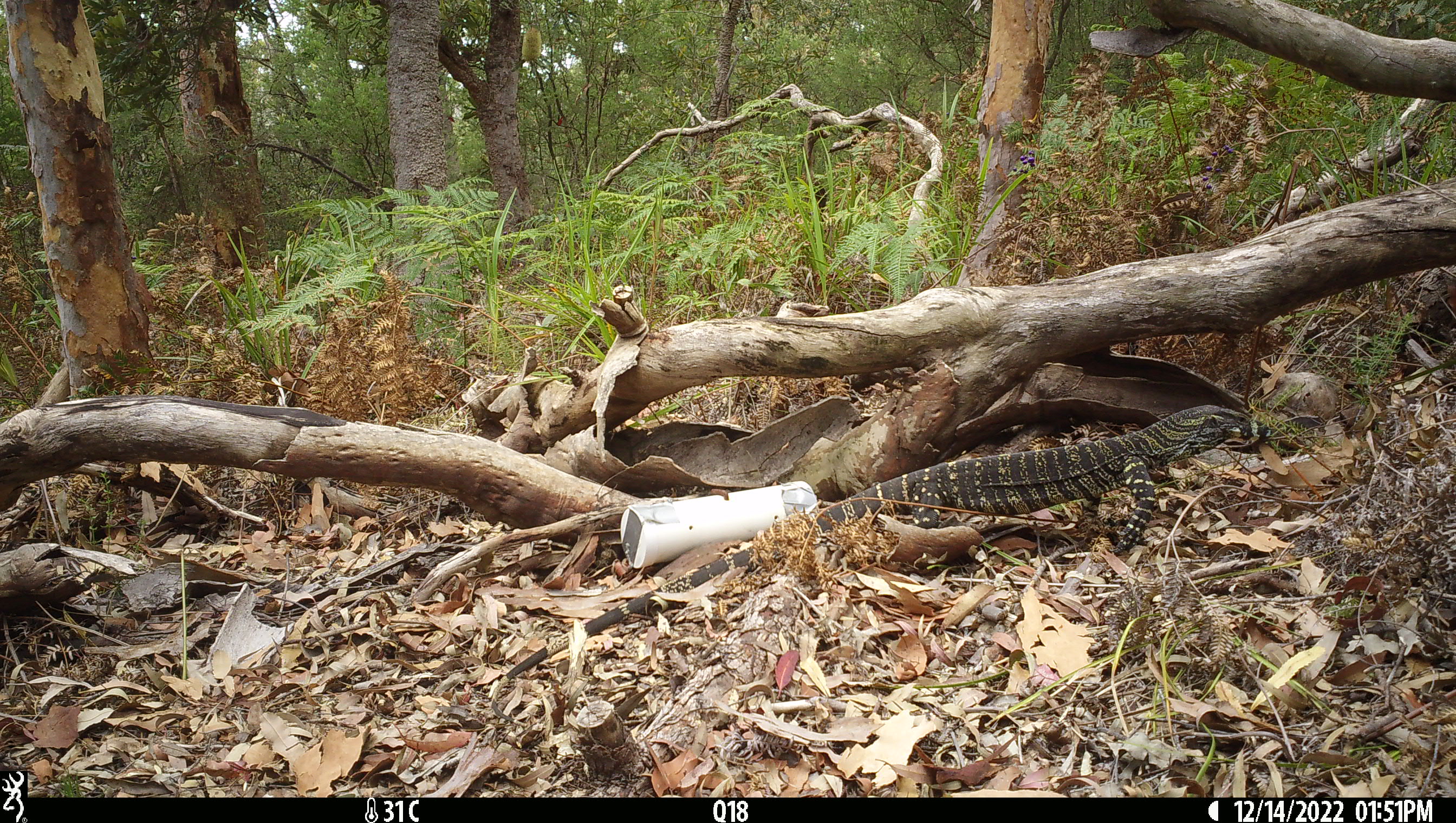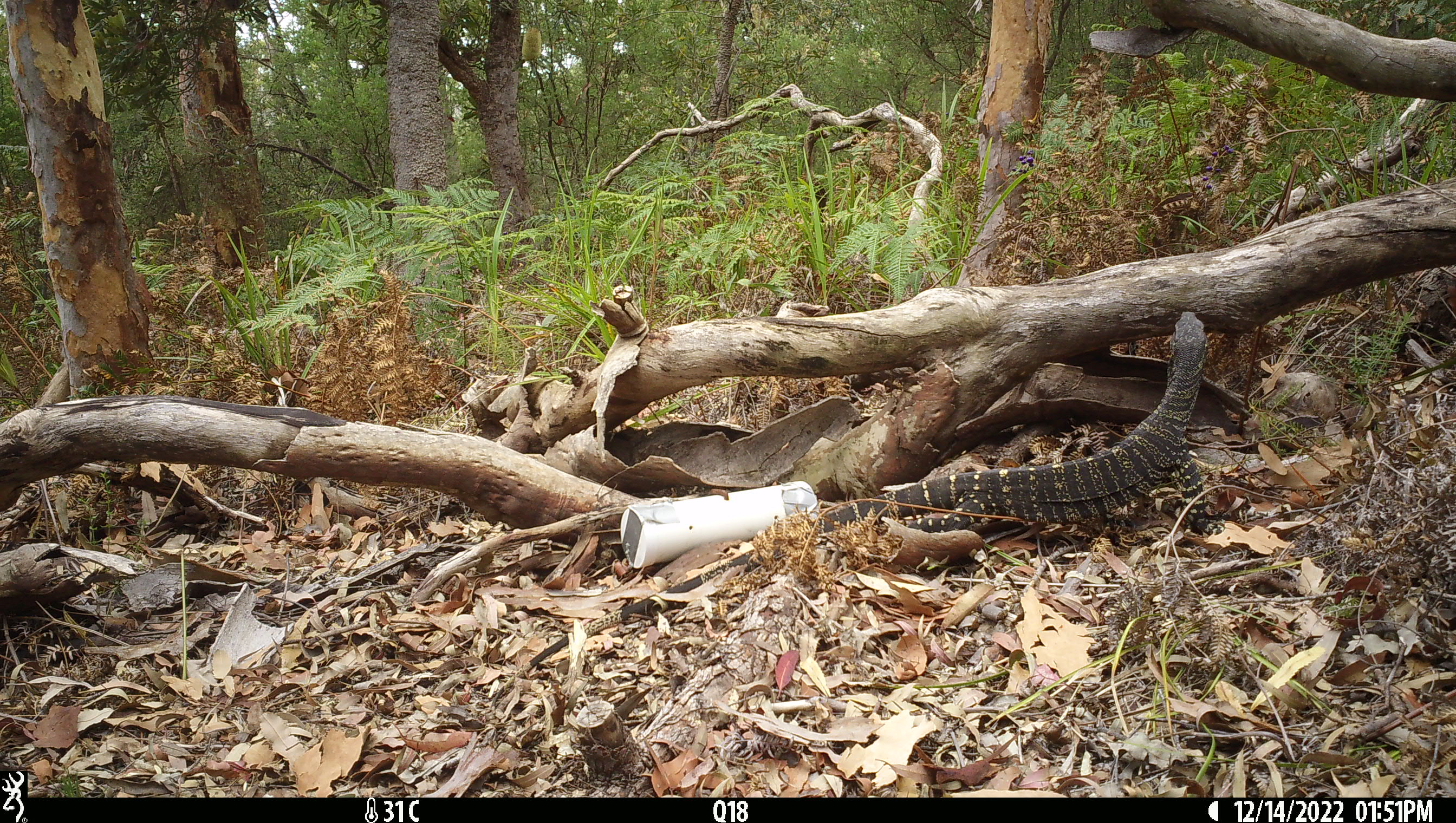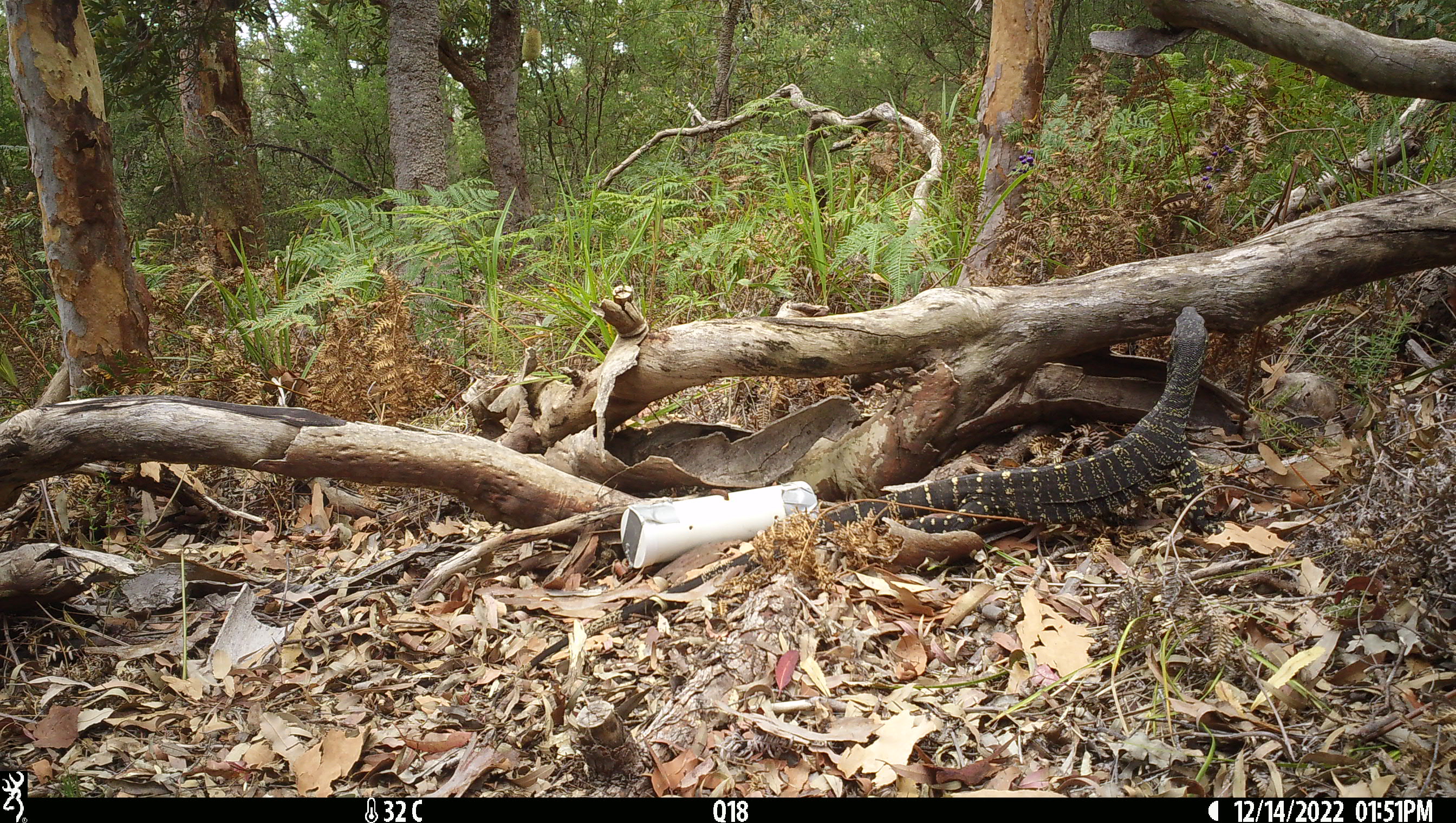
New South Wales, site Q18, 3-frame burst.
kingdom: Animalia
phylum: Chordata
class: Reptilia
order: Squamata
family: Varanidae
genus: Varanus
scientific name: Varanus varius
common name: lace monitor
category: goanna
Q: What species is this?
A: Goanna (lace monitor) (Varanus varius).